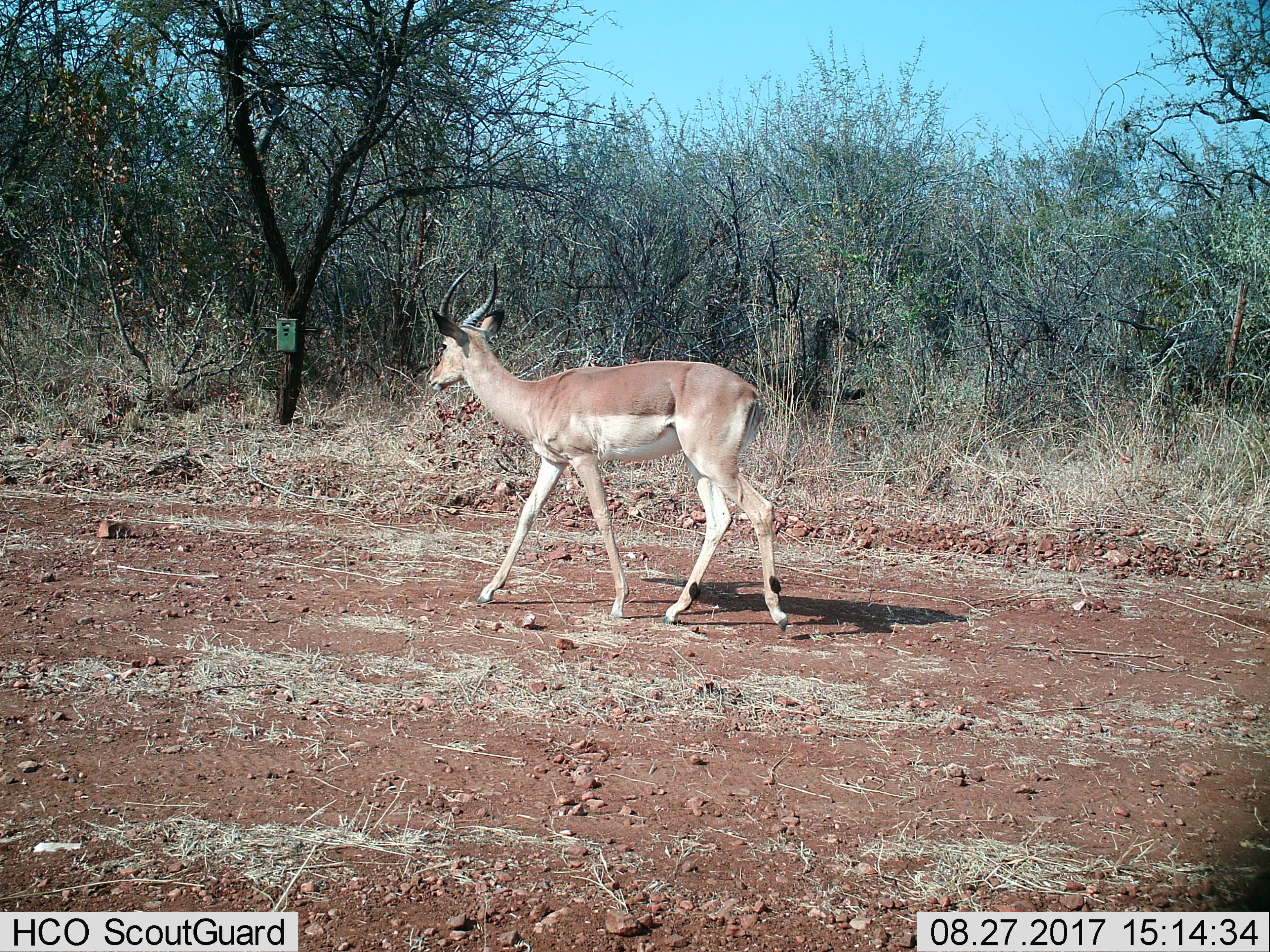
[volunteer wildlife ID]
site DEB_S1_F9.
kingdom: Animalia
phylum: Chordata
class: Mammalia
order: Artiodactyla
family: Bovidae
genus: Aepyceros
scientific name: Aepyceros melampus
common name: impala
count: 1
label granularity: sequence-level